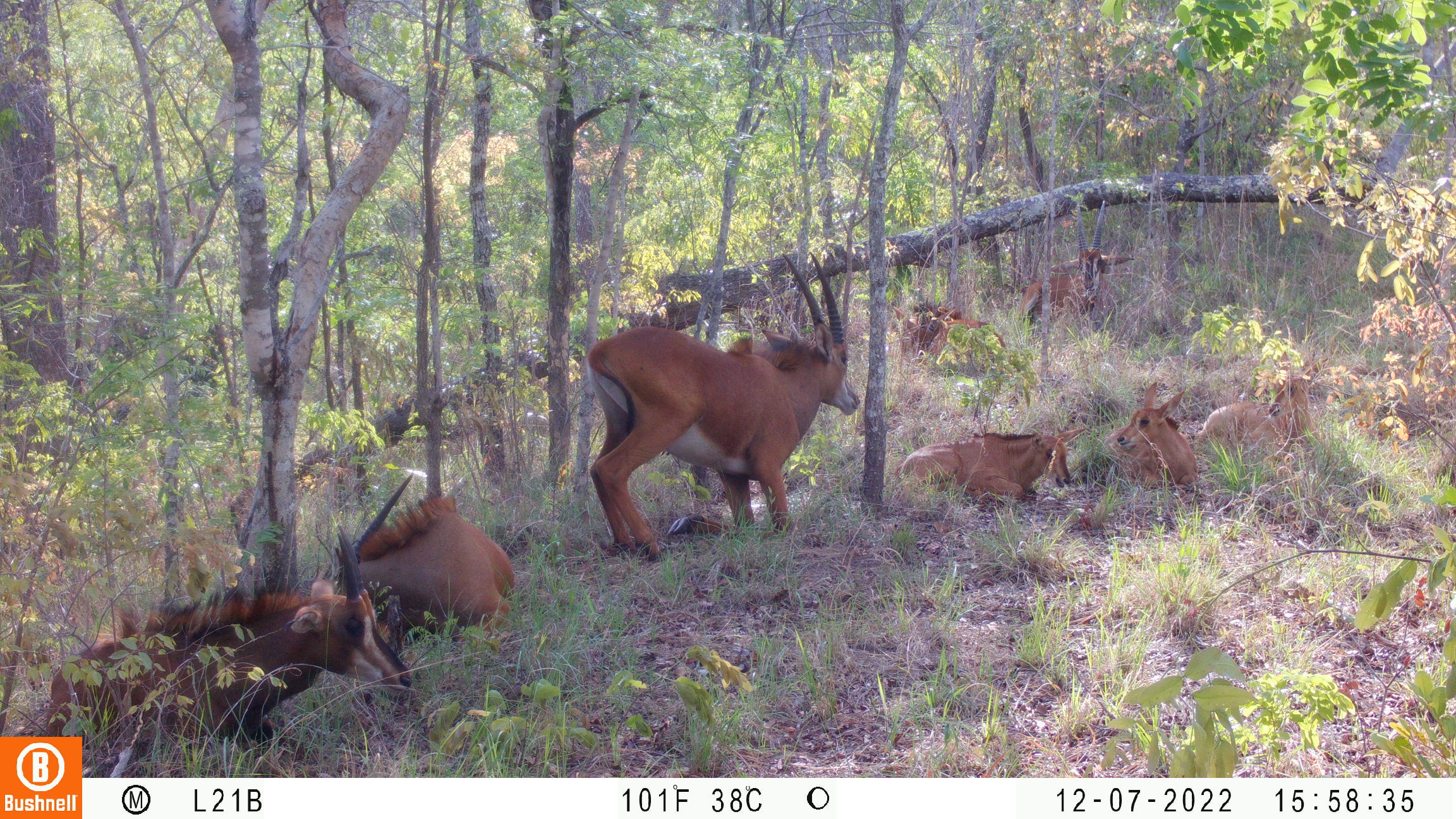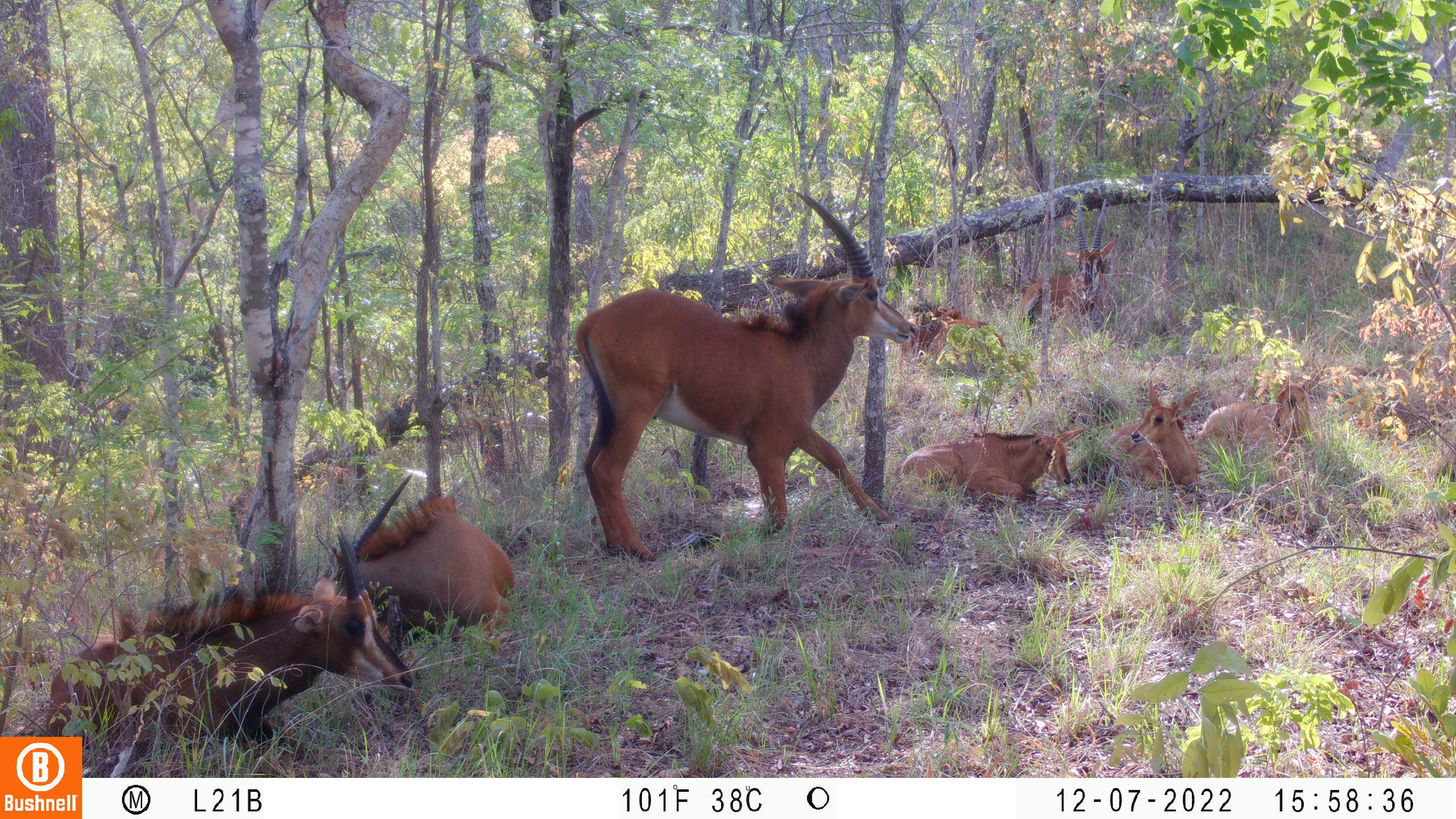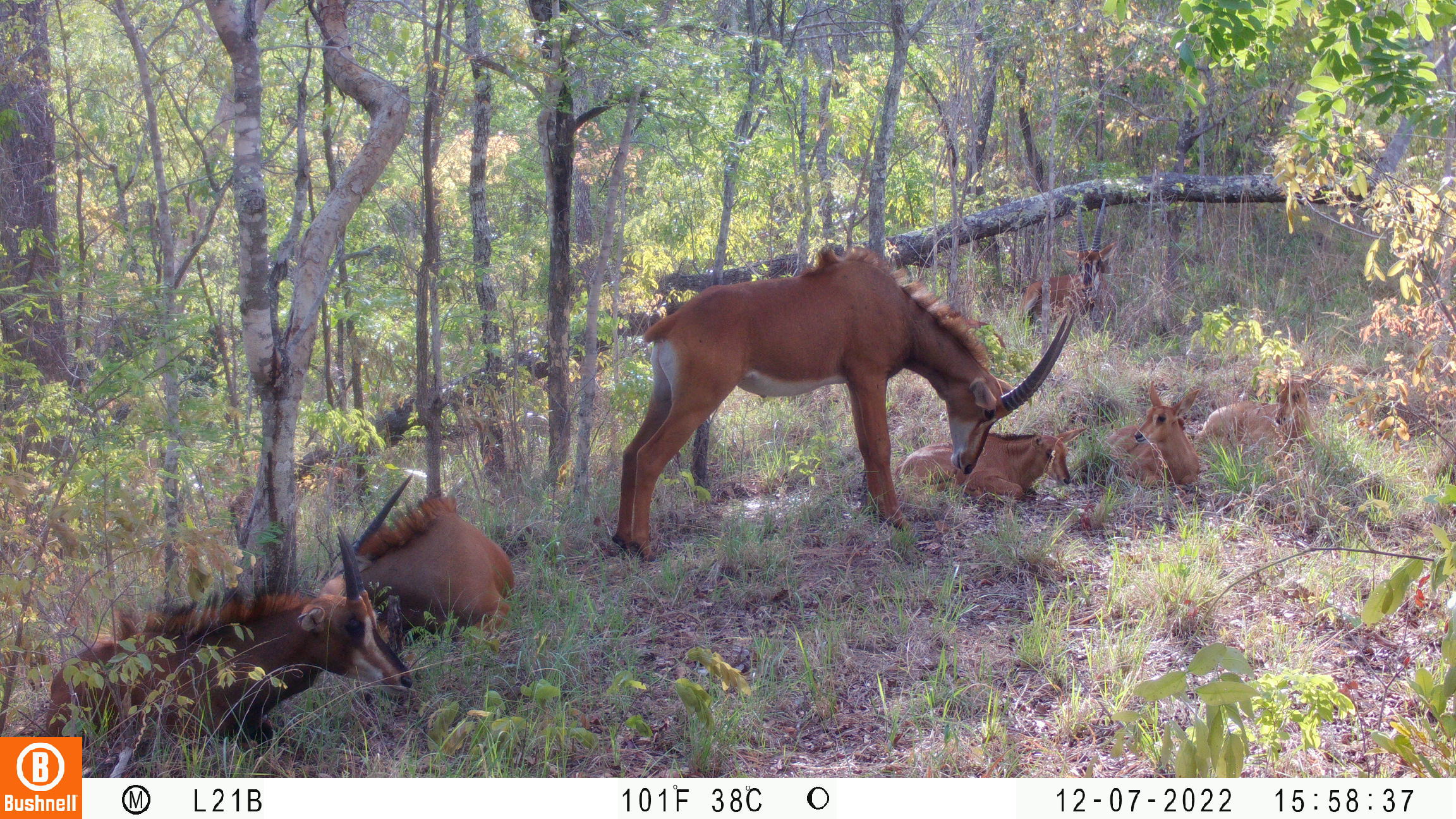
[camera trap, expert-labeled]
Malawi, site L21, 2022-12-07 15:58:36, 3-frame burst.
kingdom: Animalia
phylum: Chordata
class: Mammalia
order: Artiodactyla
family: Bovidae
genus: Hippotragus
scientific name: Hippotragus niger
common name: sable antelope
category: sable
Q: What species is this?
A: Sable (sable antelope) (Hippotragus niger).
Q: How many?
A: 8.